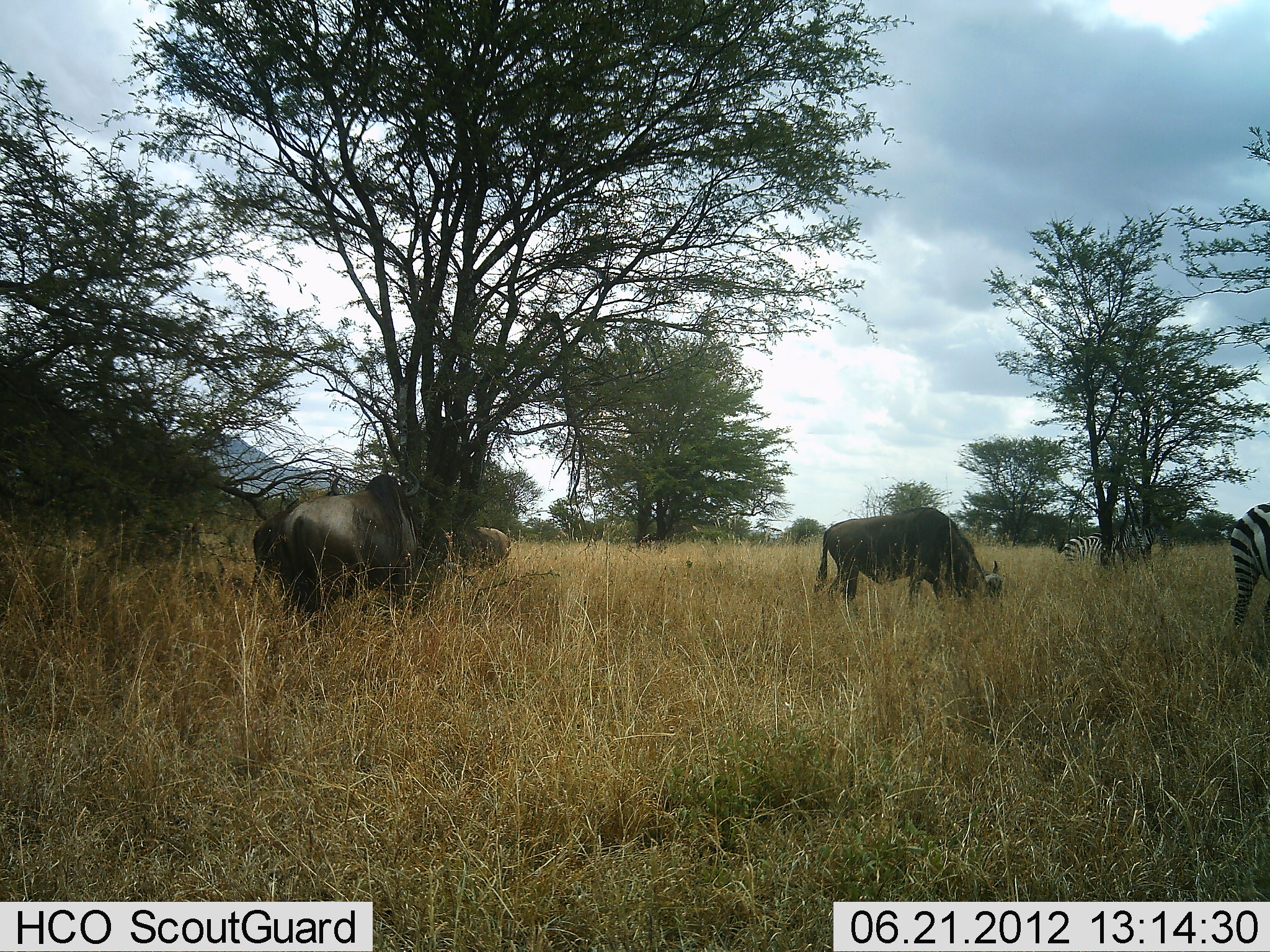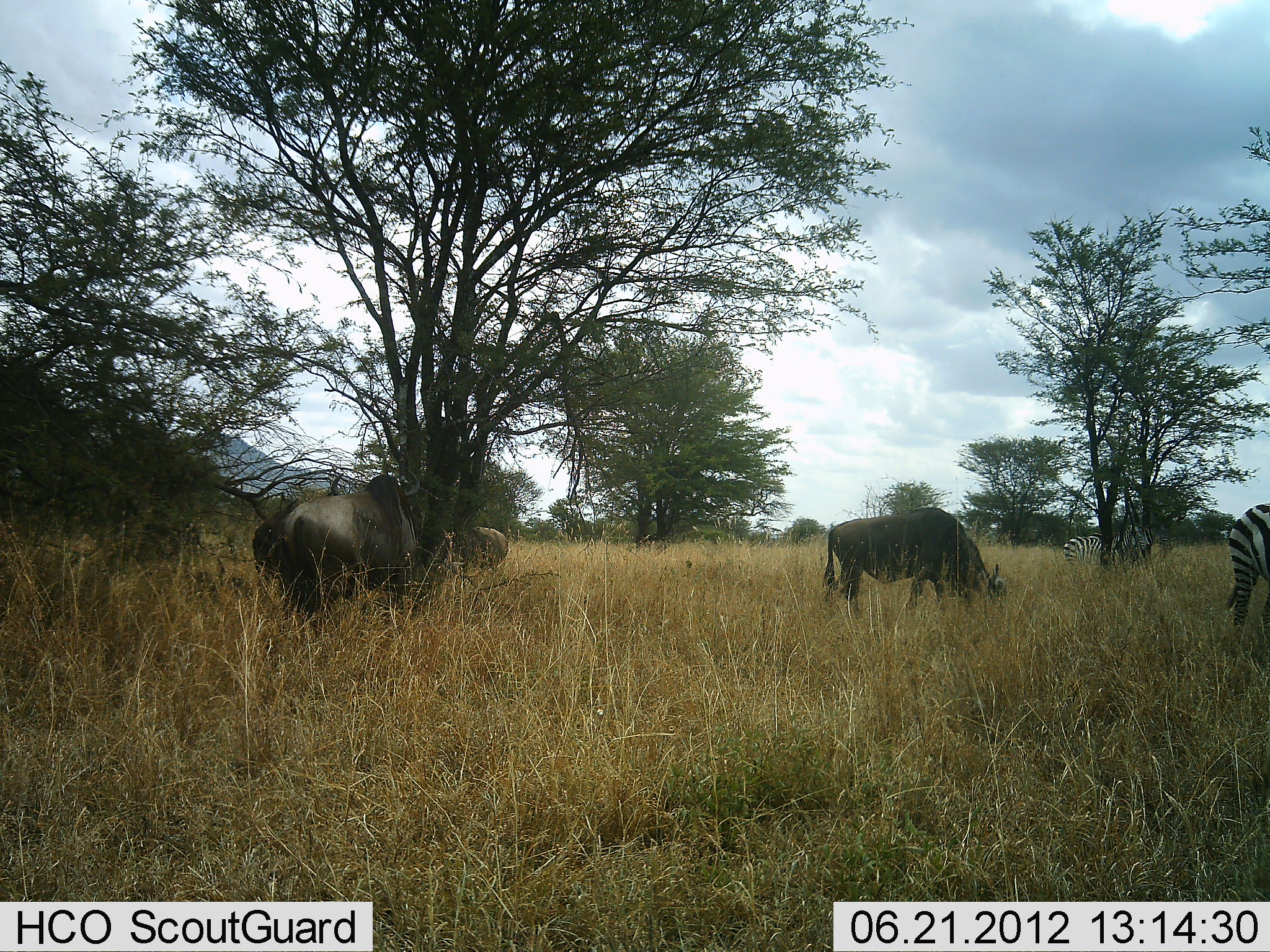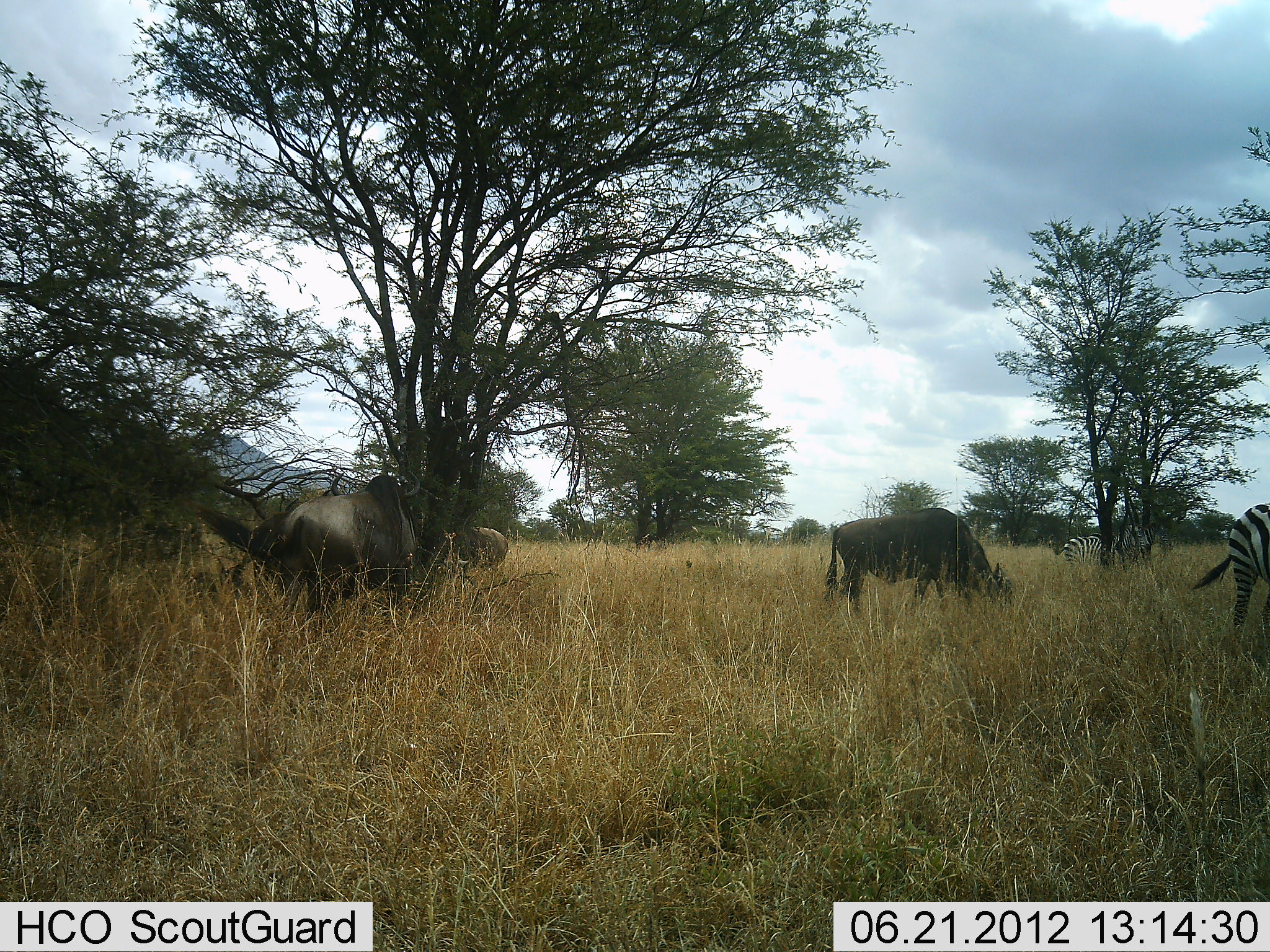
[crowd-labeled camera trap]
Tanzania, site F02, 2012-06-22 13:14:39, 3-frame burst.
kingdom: Animalia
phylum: Chordata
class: Mammalia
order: Artiodactyla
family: Bovidae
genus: Connochaetes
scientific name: Connochaetes taurinus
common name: blue wildebeest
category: wildebeest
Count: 4.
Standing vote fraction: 20%.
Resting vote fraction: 10%.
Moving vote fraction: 0%.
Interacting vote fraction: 0%.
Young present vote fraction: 0%.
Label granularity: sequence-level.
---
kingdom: Animalia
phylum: Chordata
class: Mammalia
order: Perissodactyla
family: Equidae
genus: Equus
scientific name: Equus quagga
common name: plains zebra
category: zebra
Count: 2.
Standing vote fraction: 45%.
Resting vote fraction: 0%.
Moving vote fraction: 0%.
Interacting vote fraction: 0%.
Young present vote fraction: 0%.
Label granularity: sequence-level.